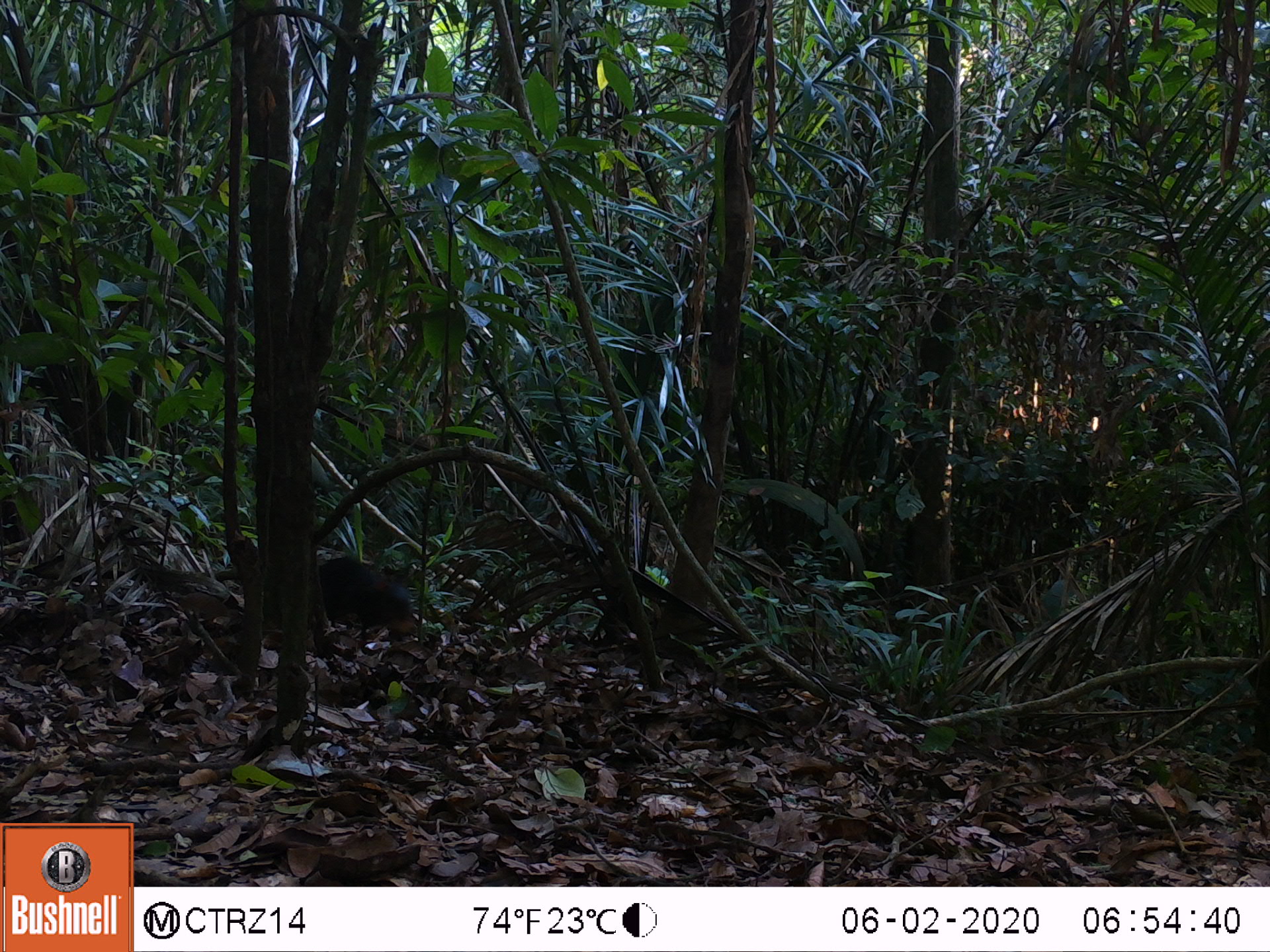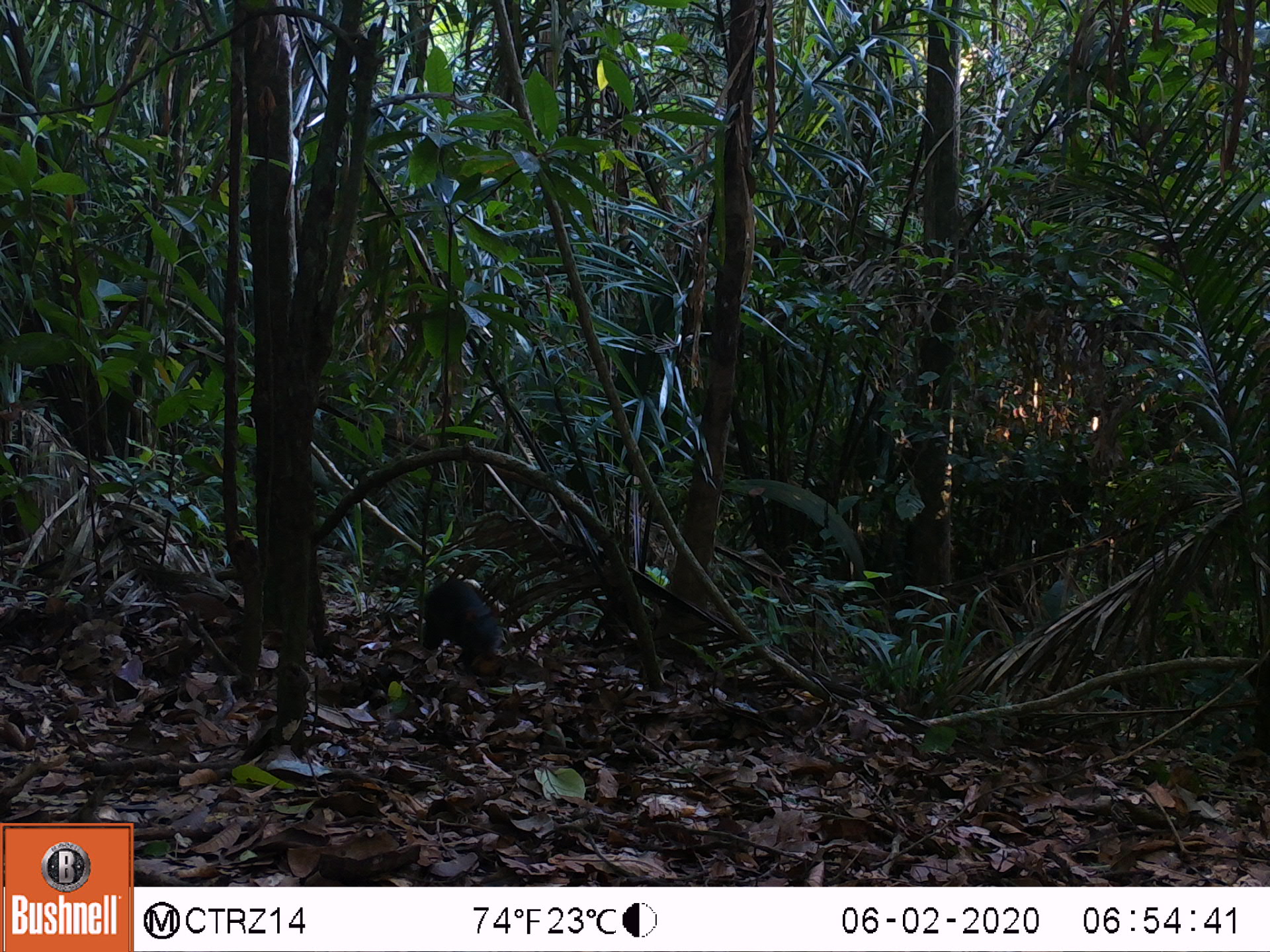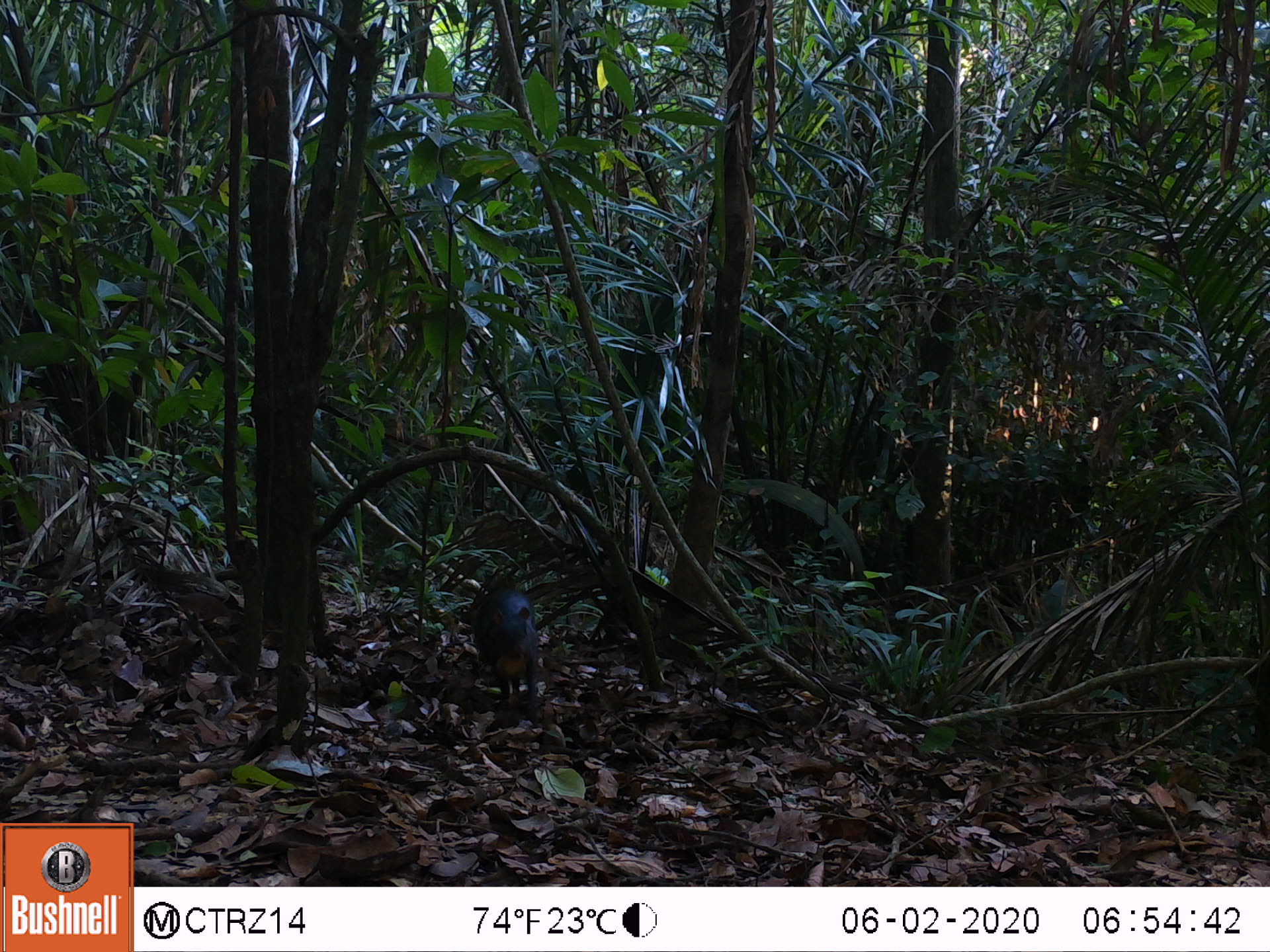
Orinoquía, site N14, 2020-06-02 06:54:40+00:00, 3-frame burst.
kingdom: Animalia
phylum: Chordata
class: Mammalia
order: Rodentia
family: Dasyproctidae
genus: Dasyprocta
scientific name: Dasyprocta fuliginosa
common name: black agouti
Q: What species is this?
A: Black agouti (Dasyprocta fuliginosa).